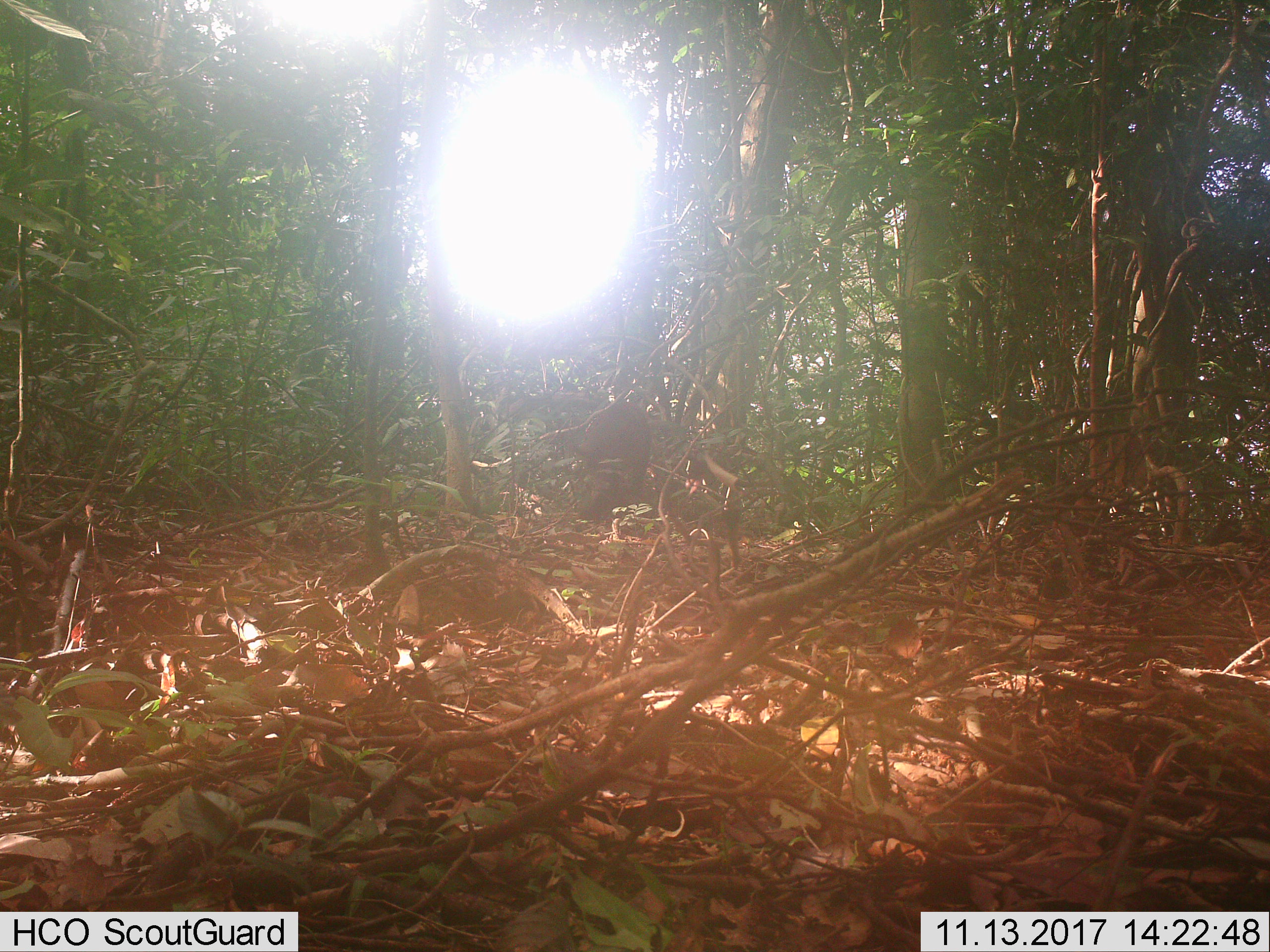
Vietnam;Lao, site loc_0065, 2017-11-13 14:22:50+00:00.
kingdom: Animalia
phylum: Chordata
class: Mammalia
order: Artiodactyla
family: Suidae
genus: Sus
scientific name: Sus scrofa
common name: eurasian wild pig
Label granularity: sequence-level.